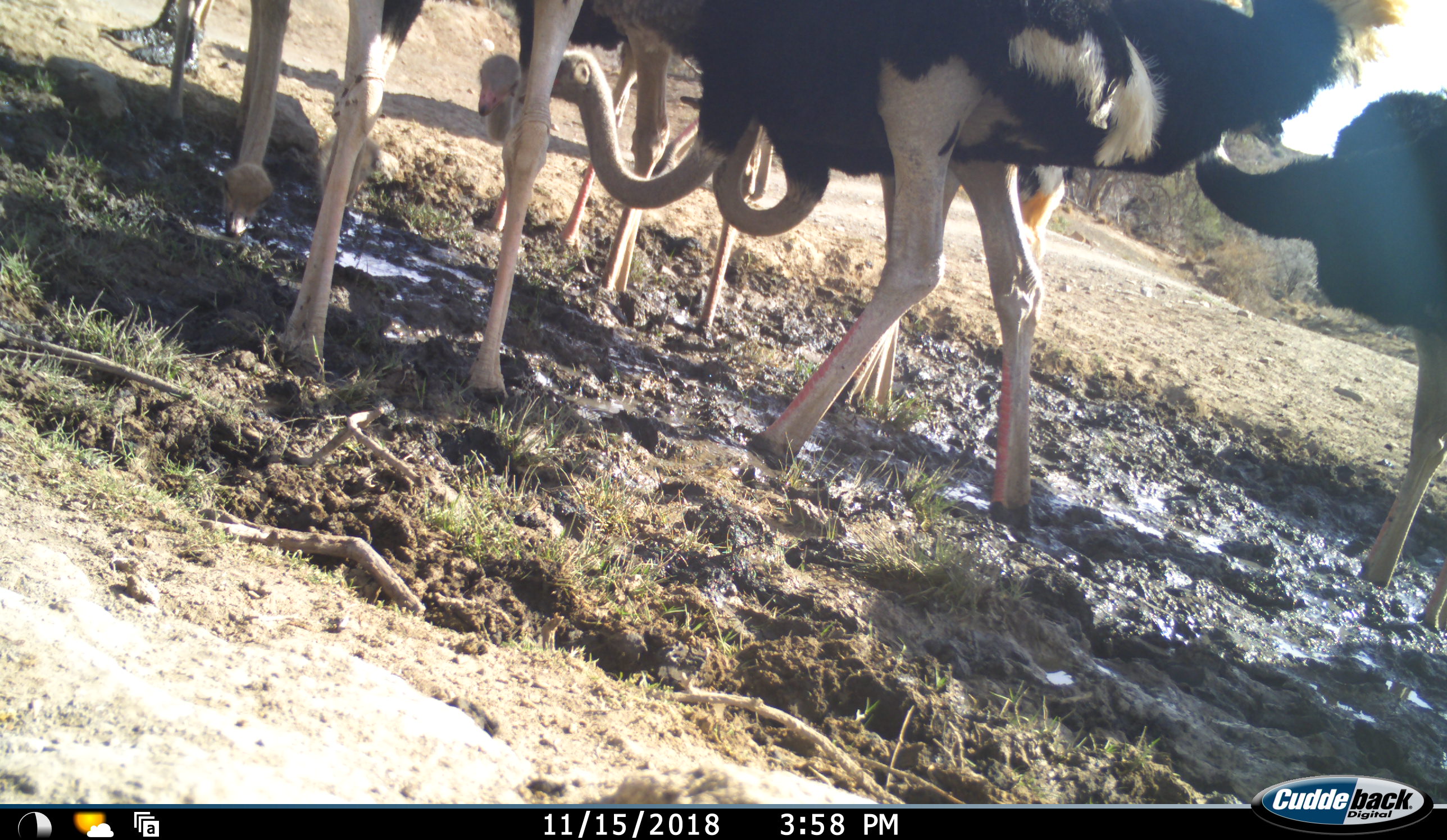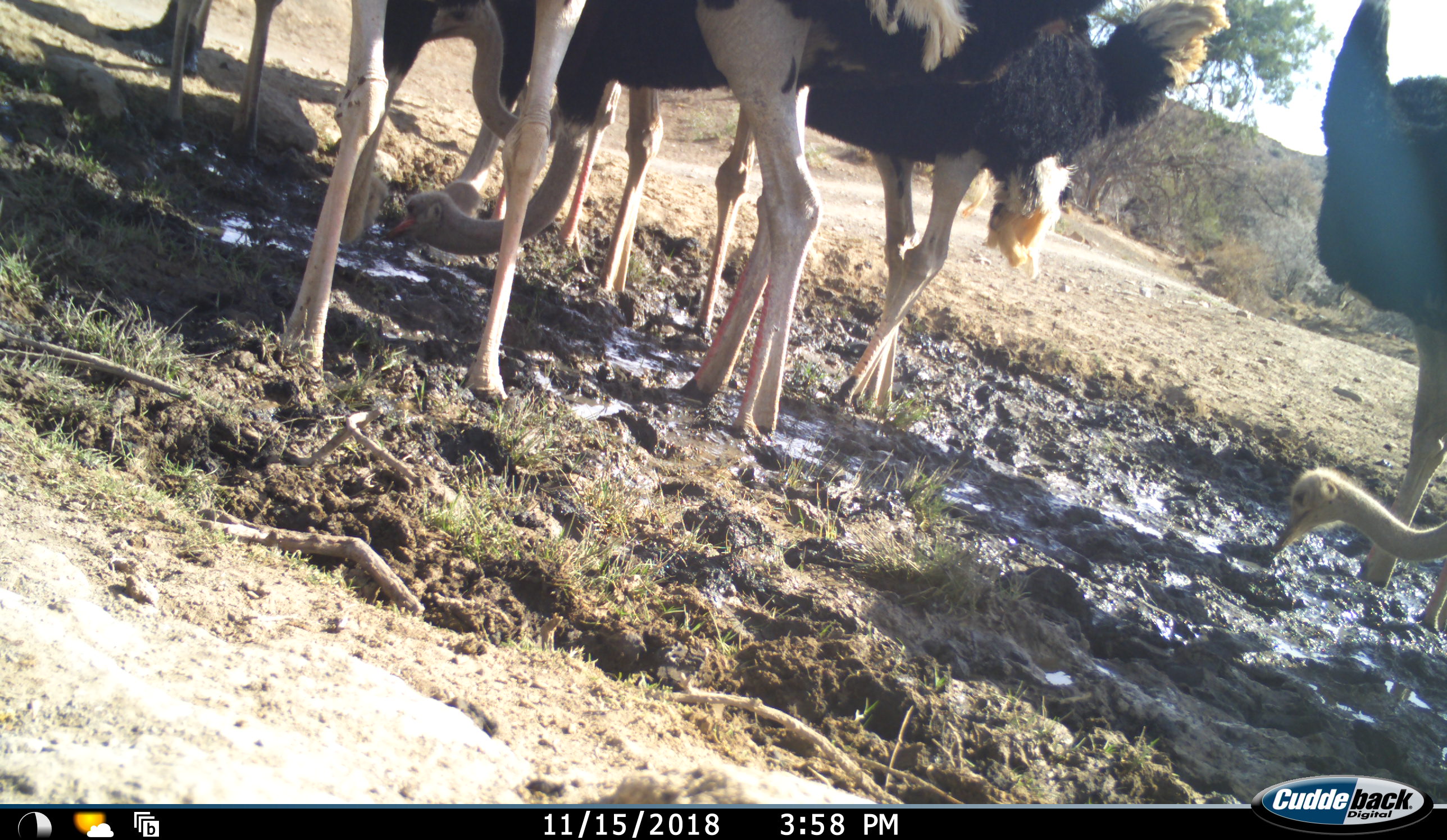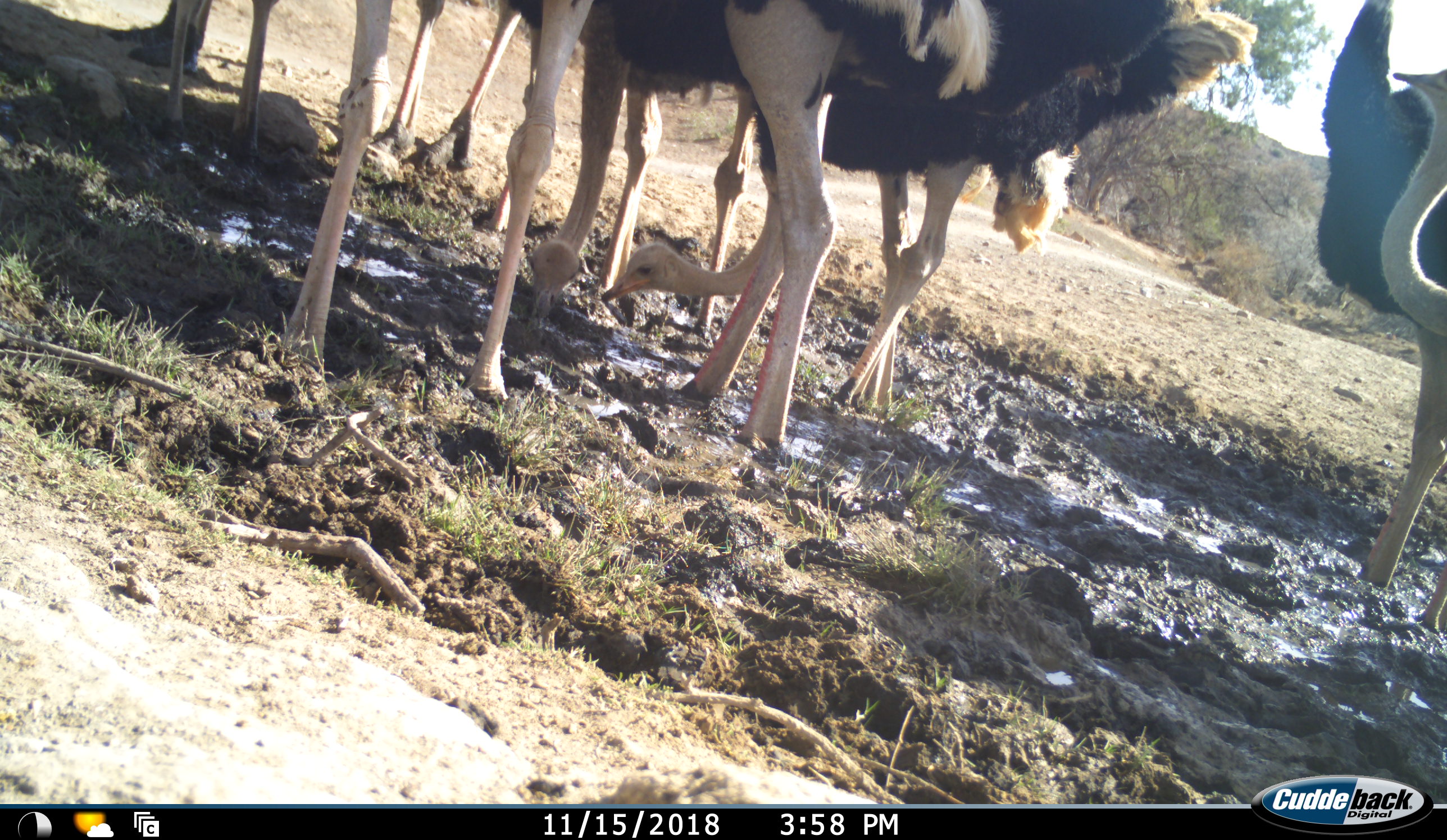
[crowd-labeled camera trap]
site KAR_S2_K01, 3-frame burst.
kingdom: Animalia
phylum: Chordata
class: Aves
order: Struthioniformes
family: Struthionidae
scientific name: Struthionidae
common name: ostrich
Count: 8.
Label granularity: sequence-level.